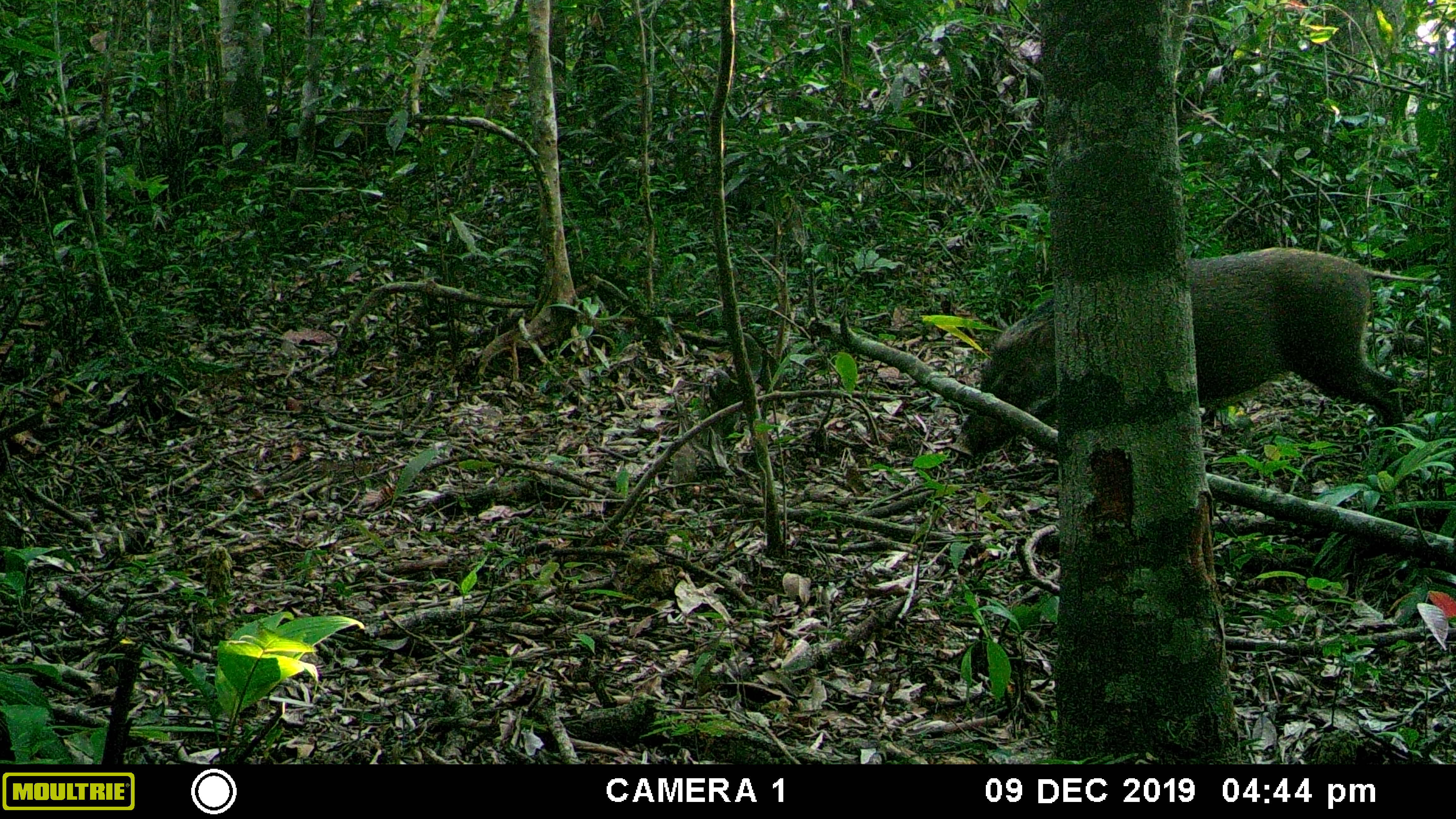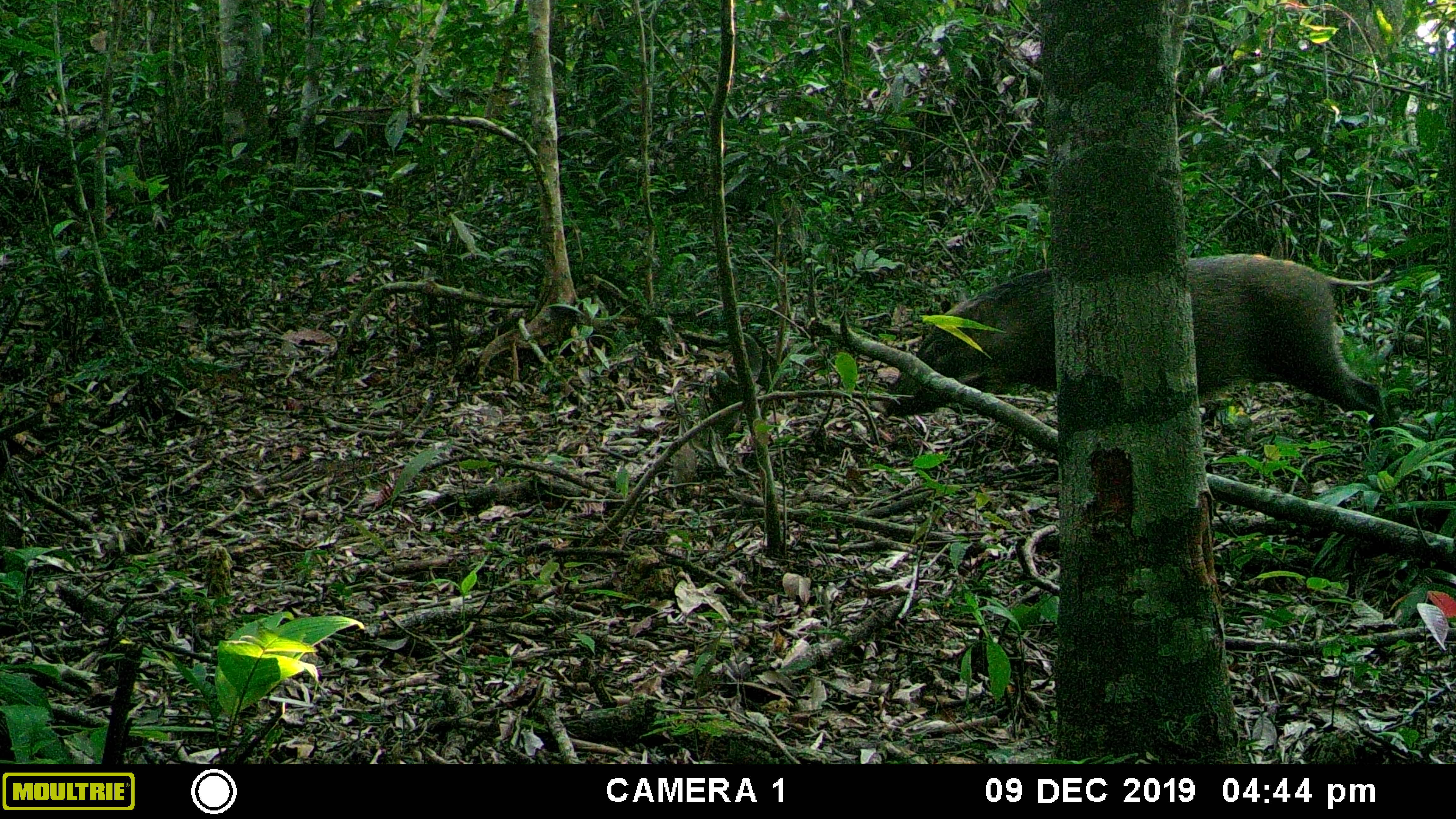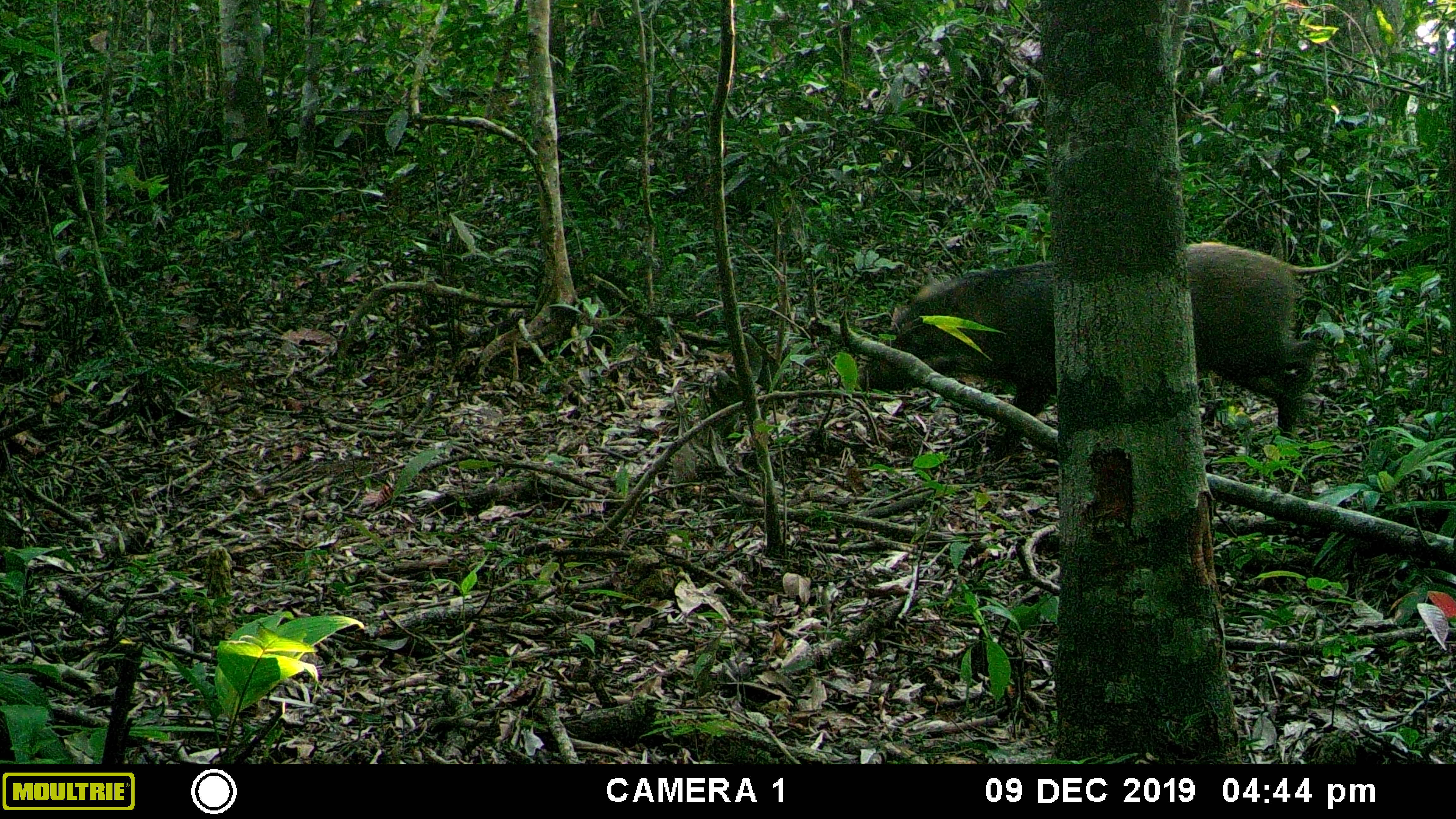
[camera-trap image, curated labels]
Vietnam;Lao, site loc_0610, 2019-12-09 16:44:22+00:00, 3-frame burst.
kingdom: Animalia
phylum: Chordata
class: Mammalia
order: Artiodactyla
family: Suidae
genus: Sus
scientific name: Sus scrofa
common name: eurasian wild pig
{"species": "eurasian wild pig (Sus scrofa)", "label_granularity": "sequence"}